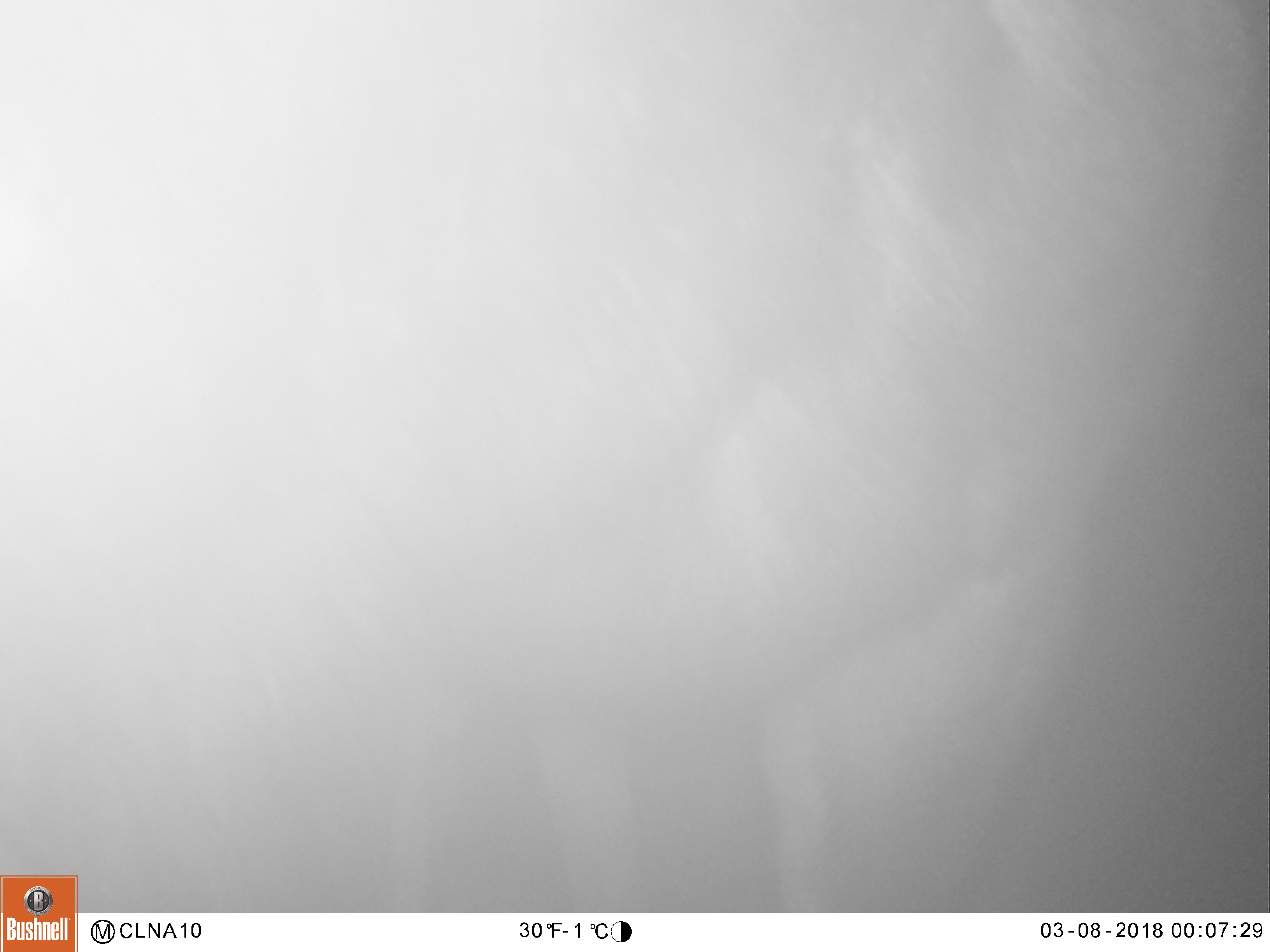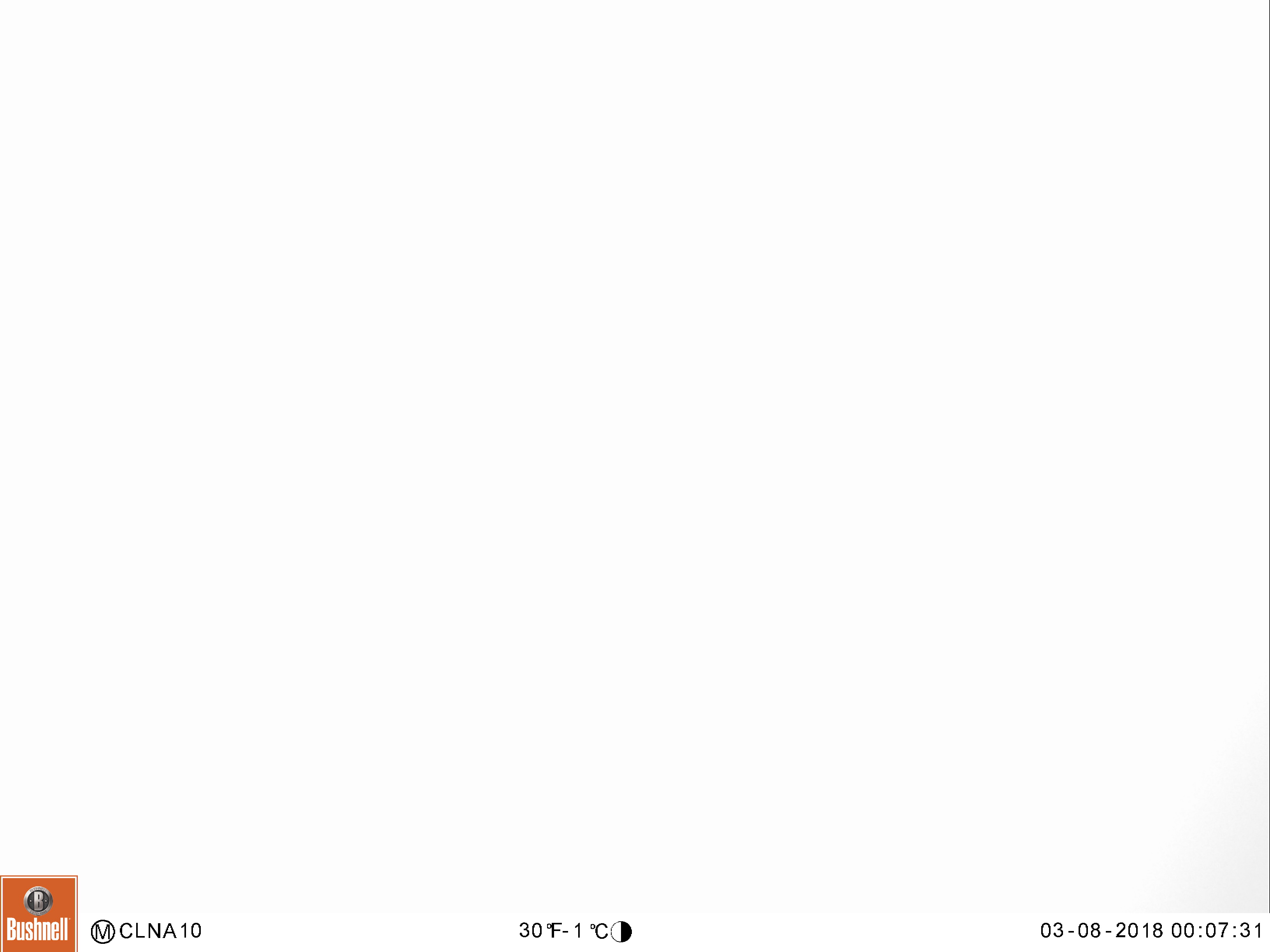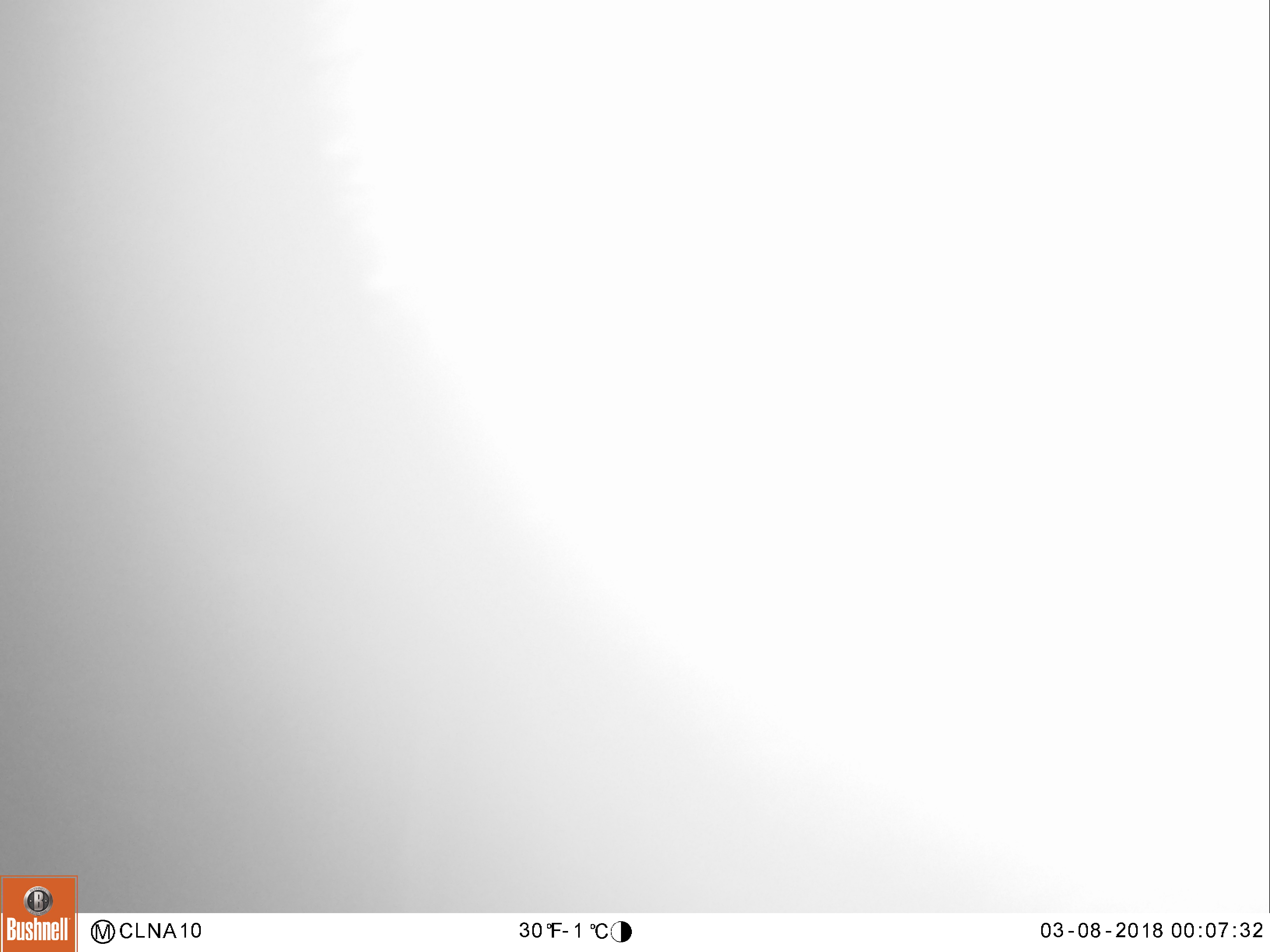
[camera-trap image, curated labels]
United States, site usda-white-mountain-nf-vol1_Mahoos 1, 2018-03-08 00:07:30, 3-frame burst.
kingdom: Animalia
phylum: Chordata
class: Mammalia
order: Artiodactyla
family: Cervidae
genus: Alces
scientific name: Alces alces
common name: moose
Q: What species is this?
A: Moose (Alces alces).